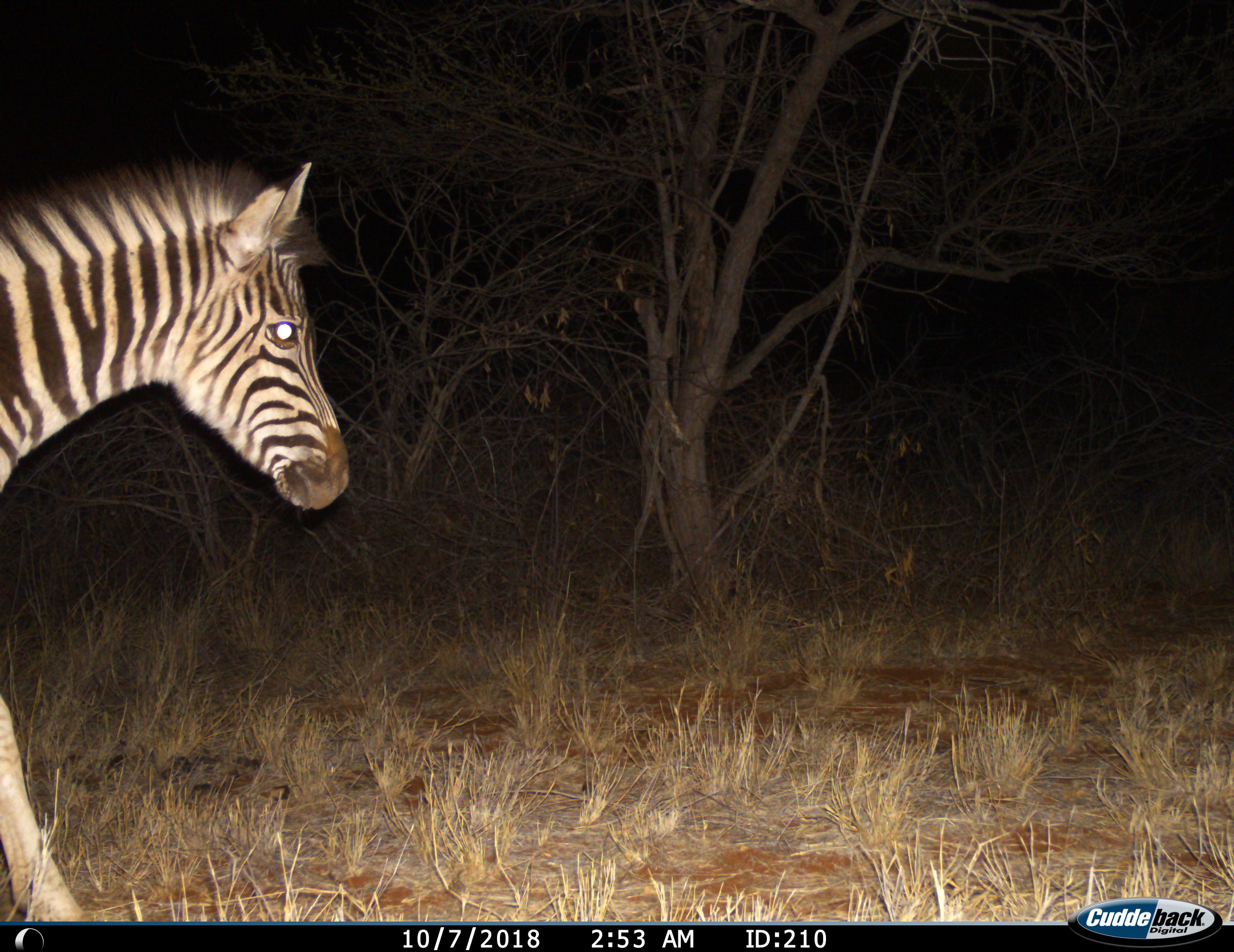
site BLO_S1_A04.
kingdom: Animalia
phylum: Chordata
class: Mammalia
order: Perissodactyla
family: Equidae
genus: Equus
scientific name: Equus quagga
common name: plains zebra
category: zebraplains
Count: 1.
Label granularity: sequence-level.